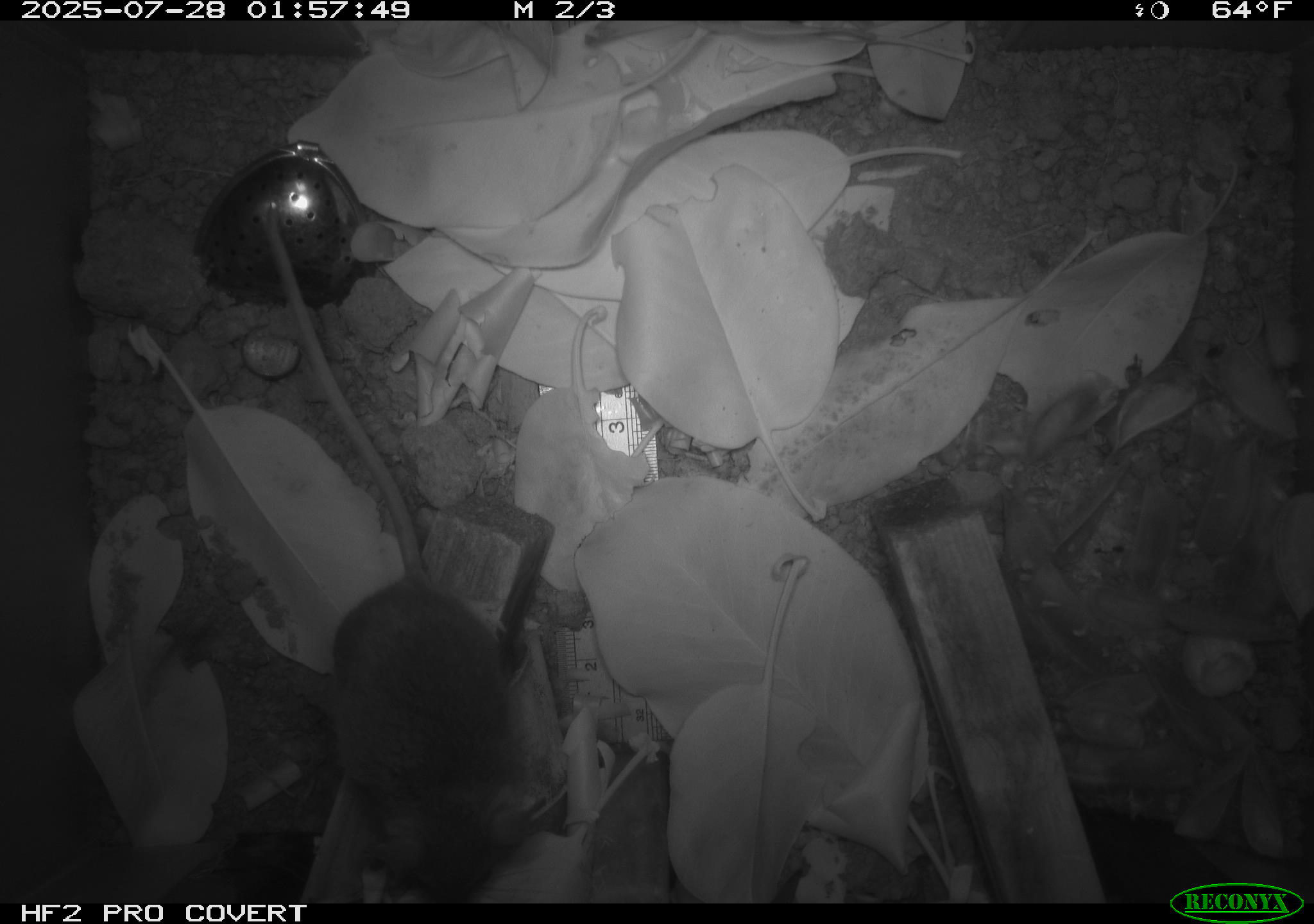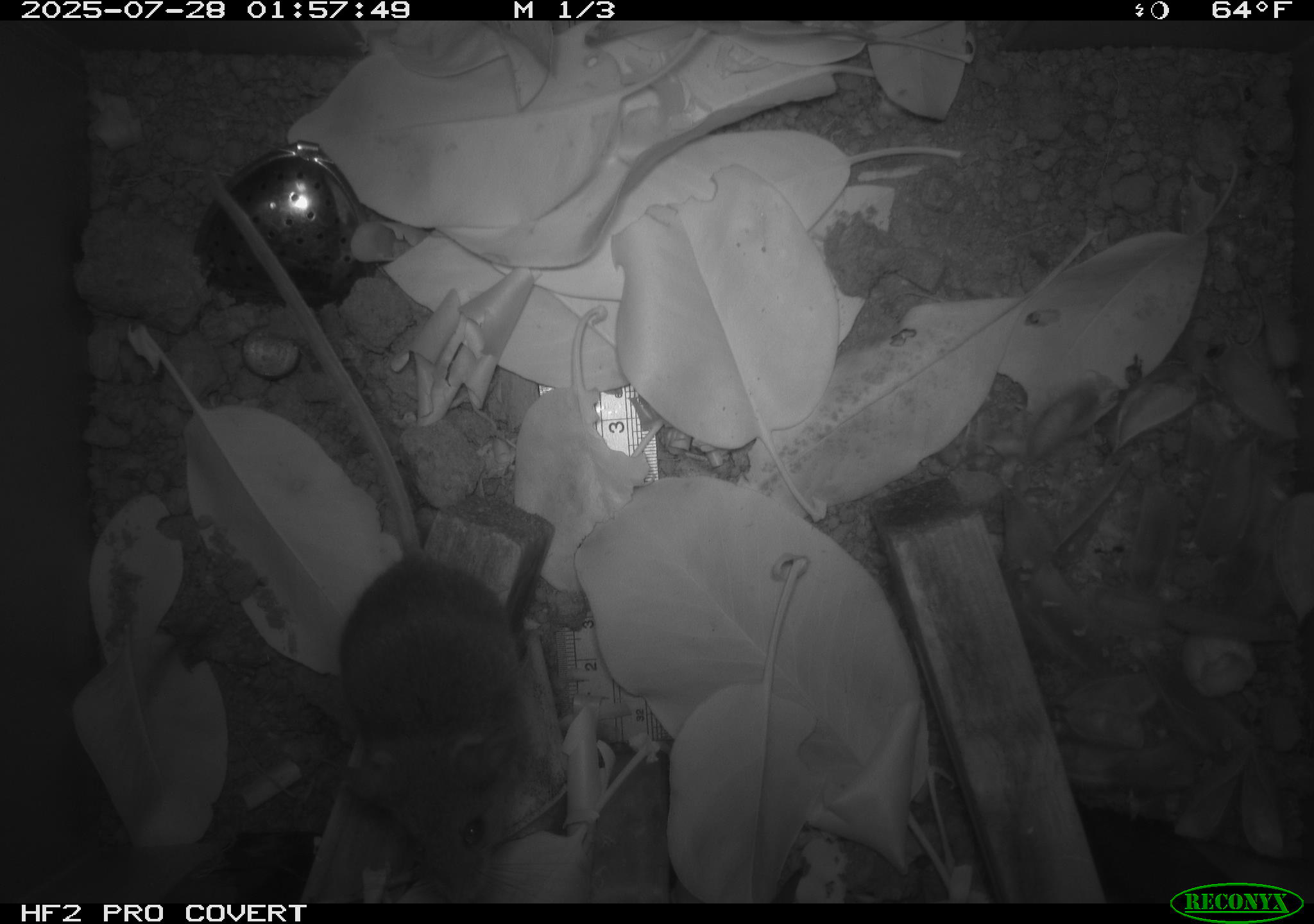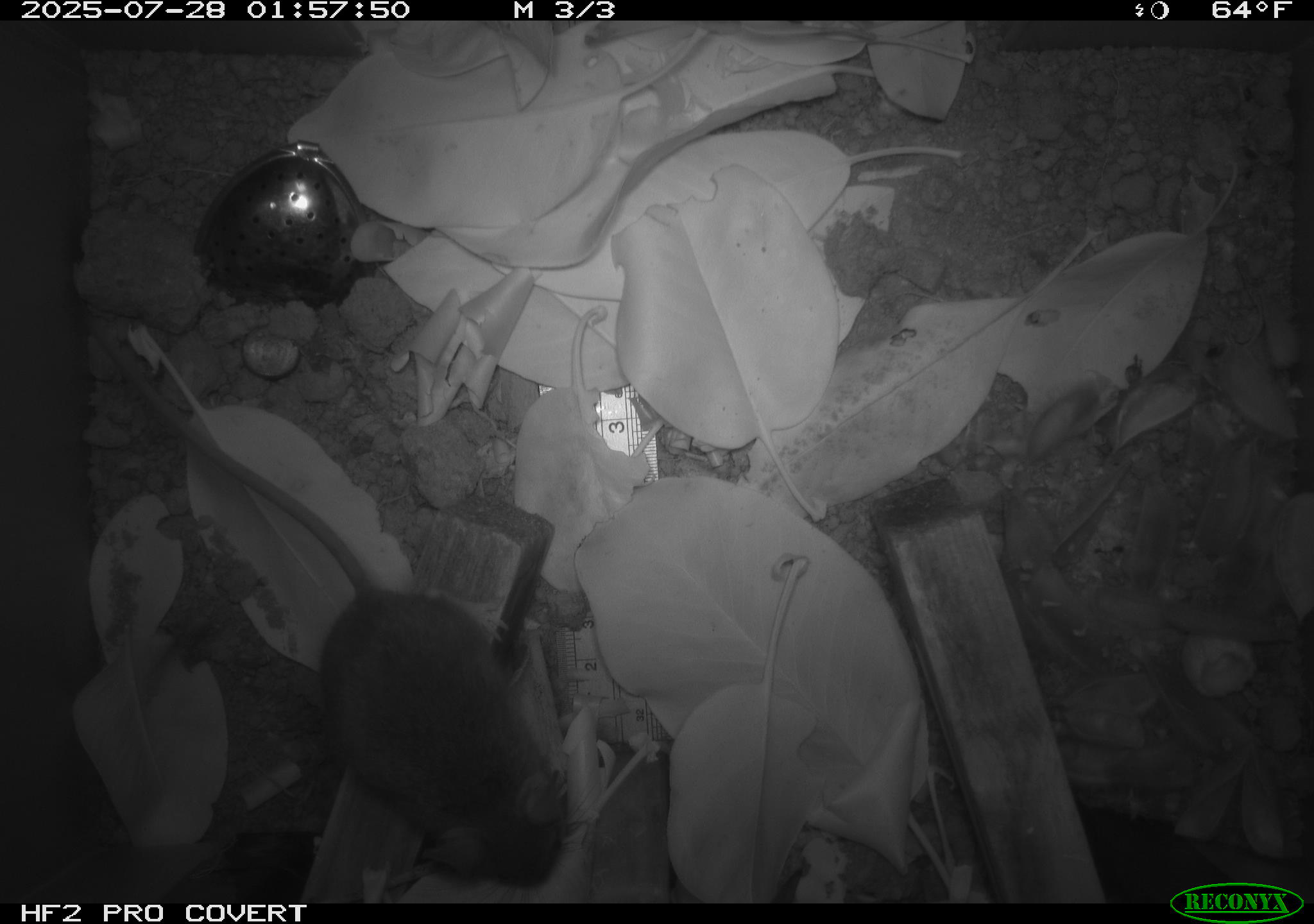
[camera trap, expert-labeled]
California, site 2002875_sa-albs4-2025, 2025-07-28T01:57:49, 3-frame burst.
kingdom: Animalia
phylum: Chordata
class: Mammalia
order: Rodentia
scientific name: Rodentia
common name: mouse species